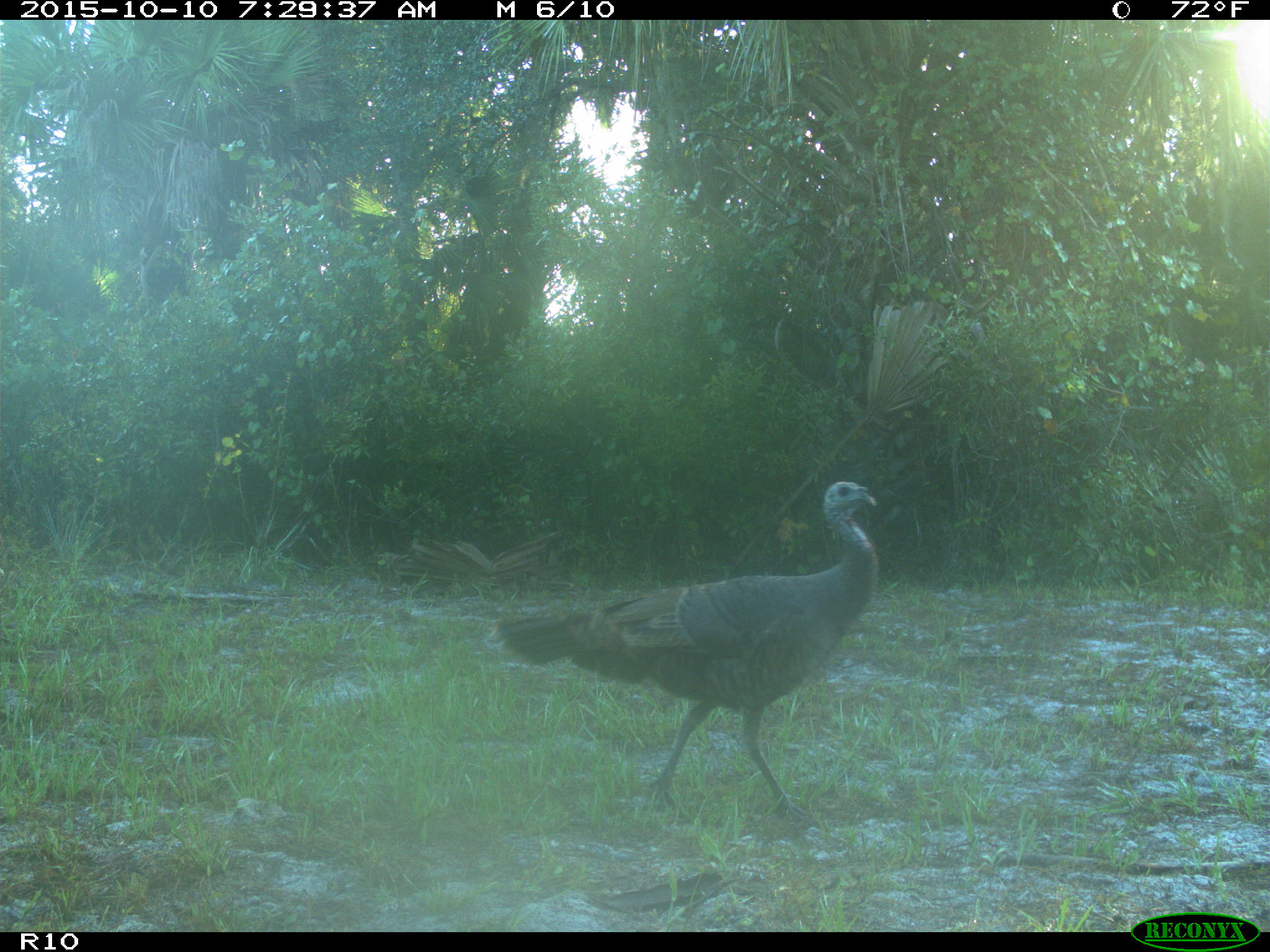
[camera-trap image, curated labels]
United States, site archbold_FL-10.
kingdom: Animalia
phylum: Chordata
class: Aves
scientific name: Aves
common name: birds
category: unidentified bird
Unidentified bird (birds) (Aves).